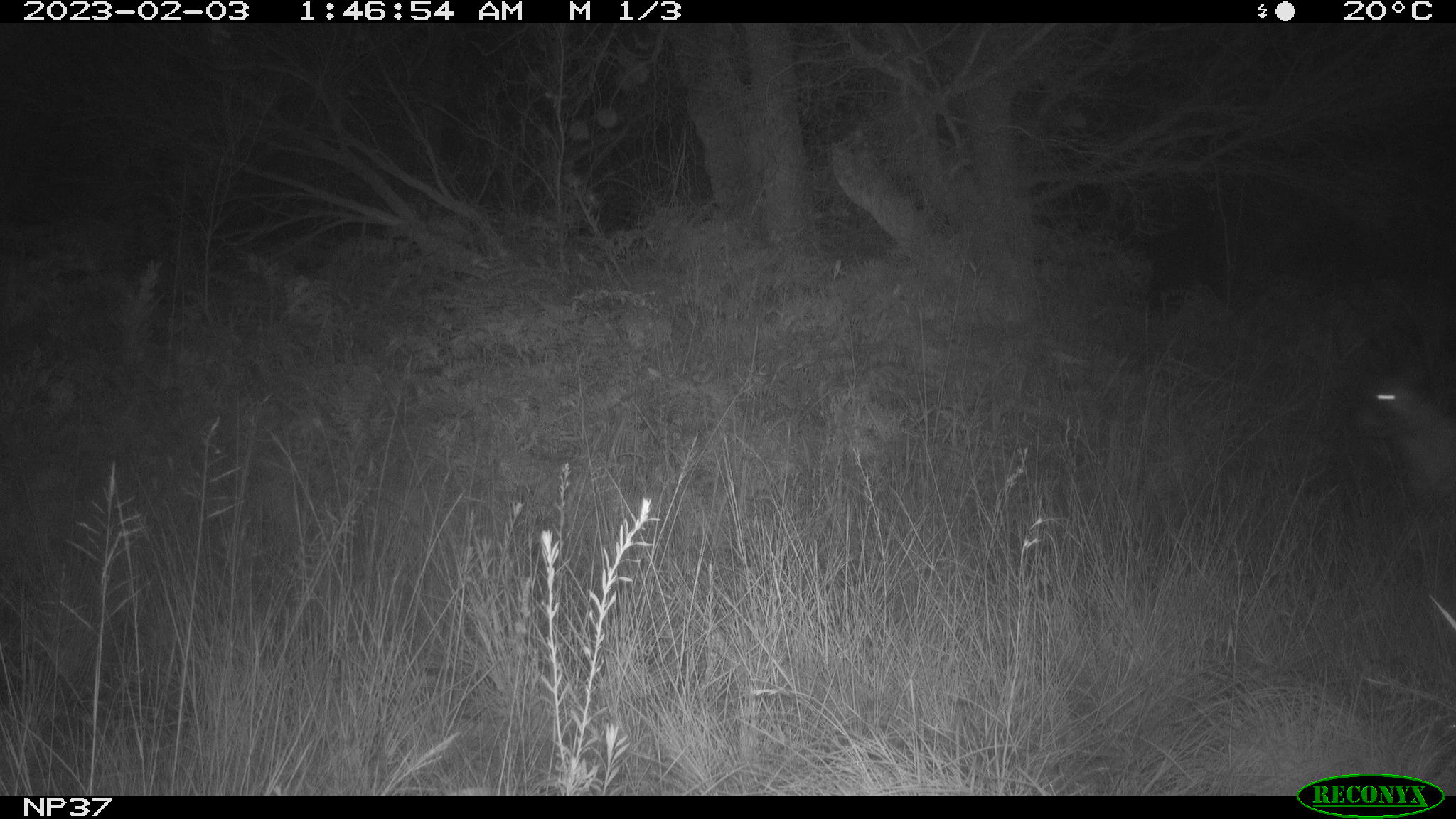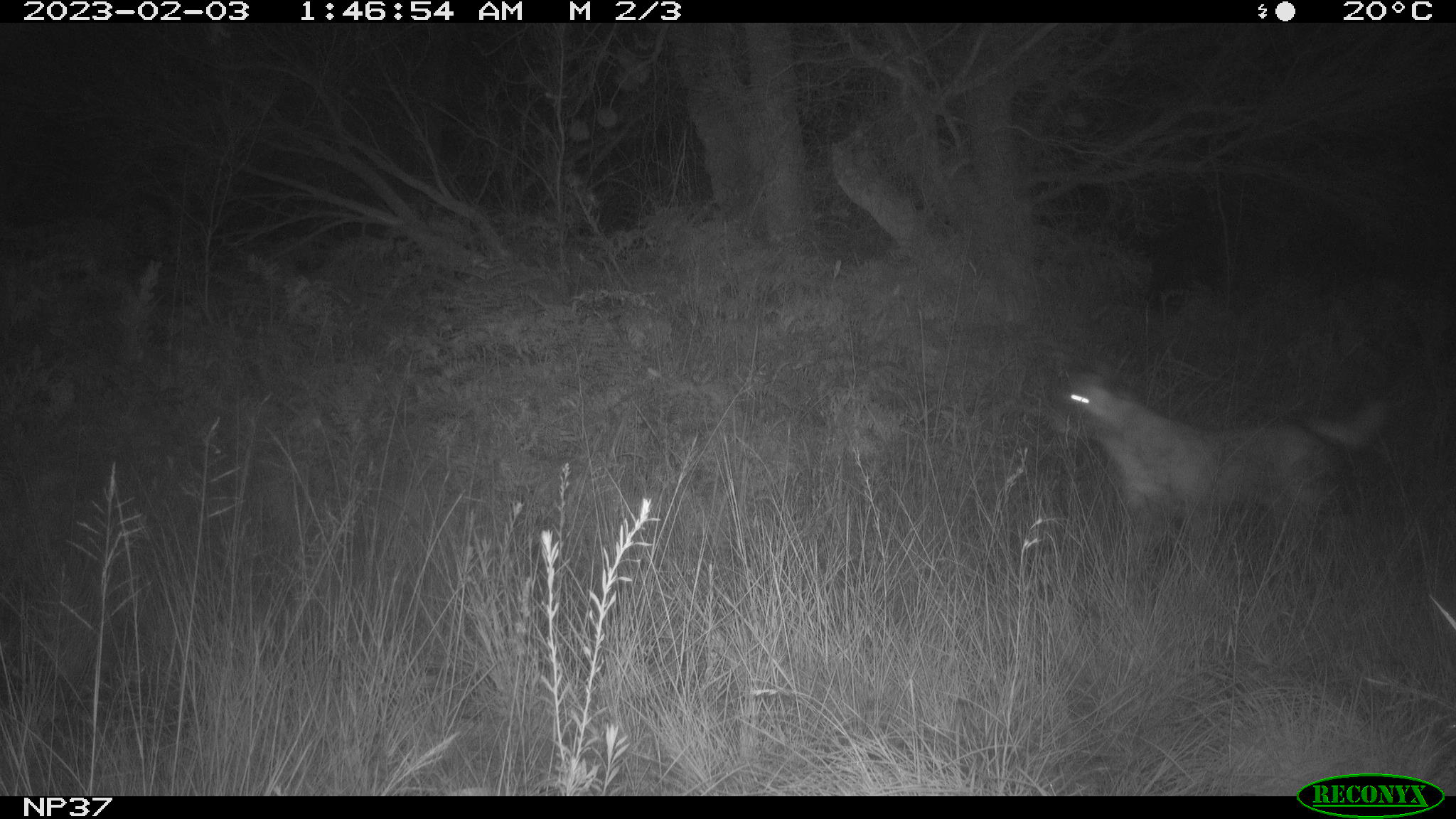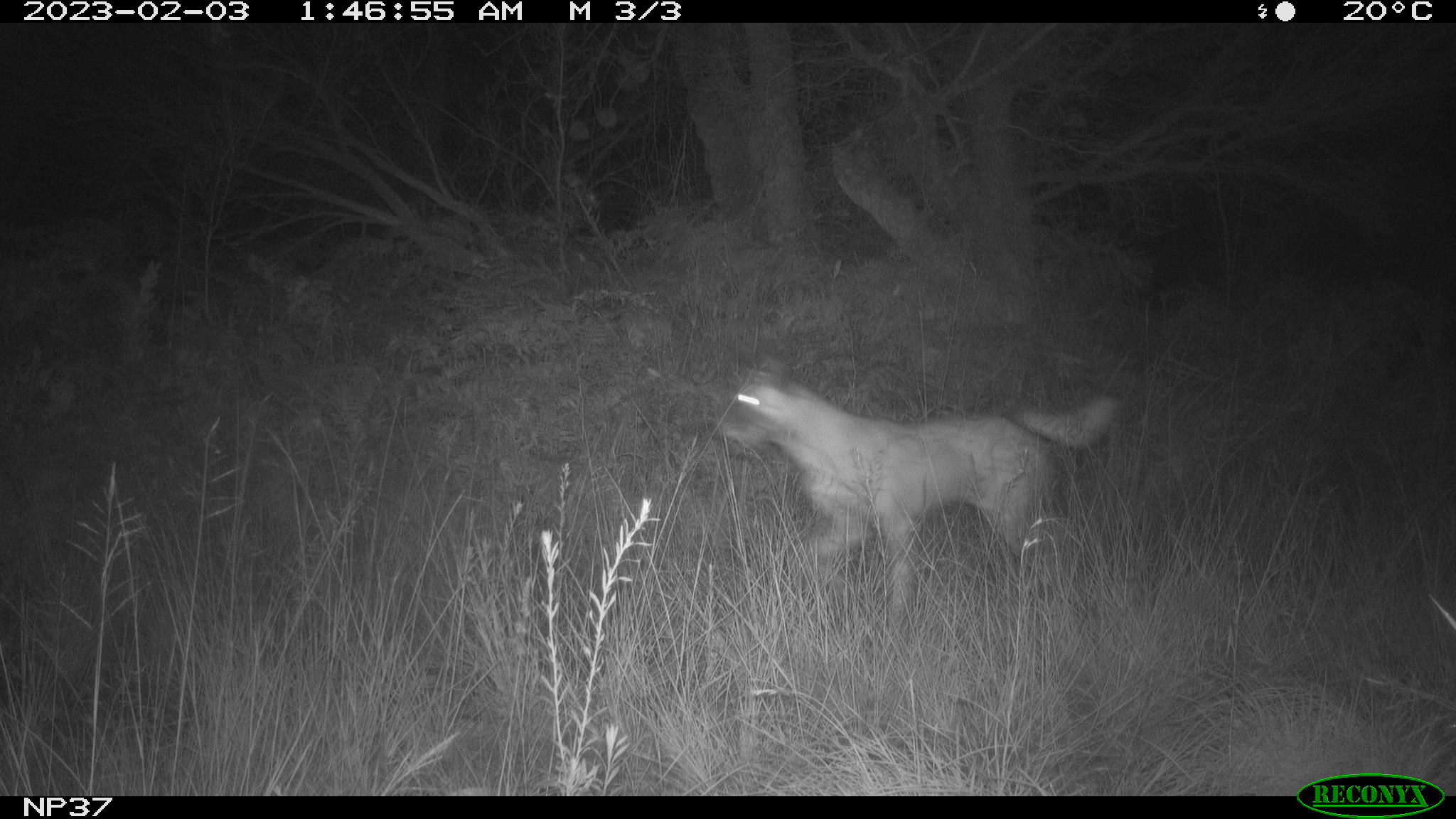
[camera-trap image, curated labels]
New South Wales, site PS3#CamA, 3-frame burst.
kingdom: Animalia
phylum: Chordata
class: Mammalia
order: Carnivora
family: Canidae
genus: Canis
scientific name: Canis familiaris dingo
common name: dingo